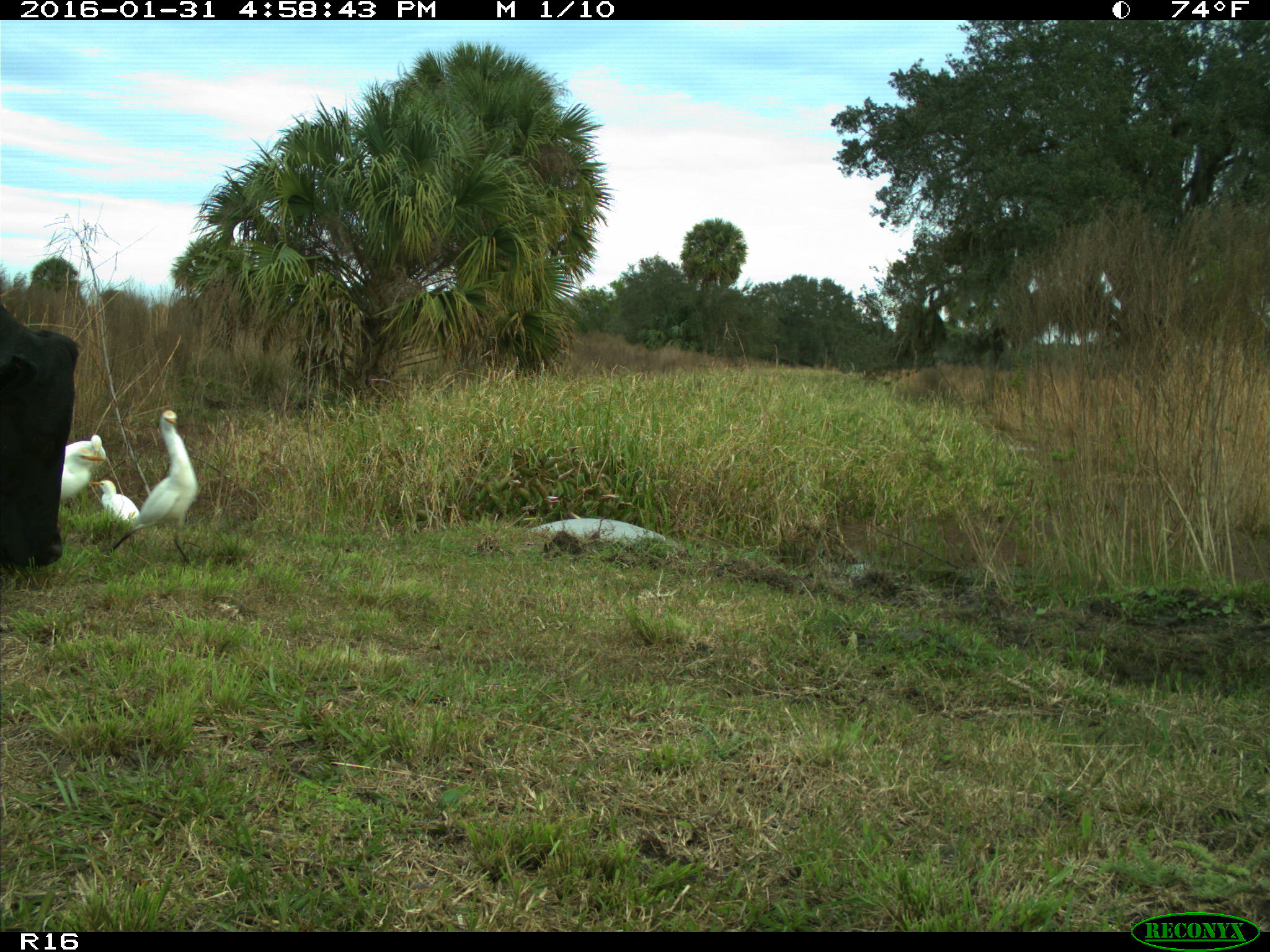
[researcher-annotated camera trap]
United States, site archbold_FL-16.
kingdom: Animalia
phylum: Chordata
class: Mammalia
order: Artiodactyla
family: Bovidae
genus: Bos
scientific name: Bos taurus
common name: domestic cow